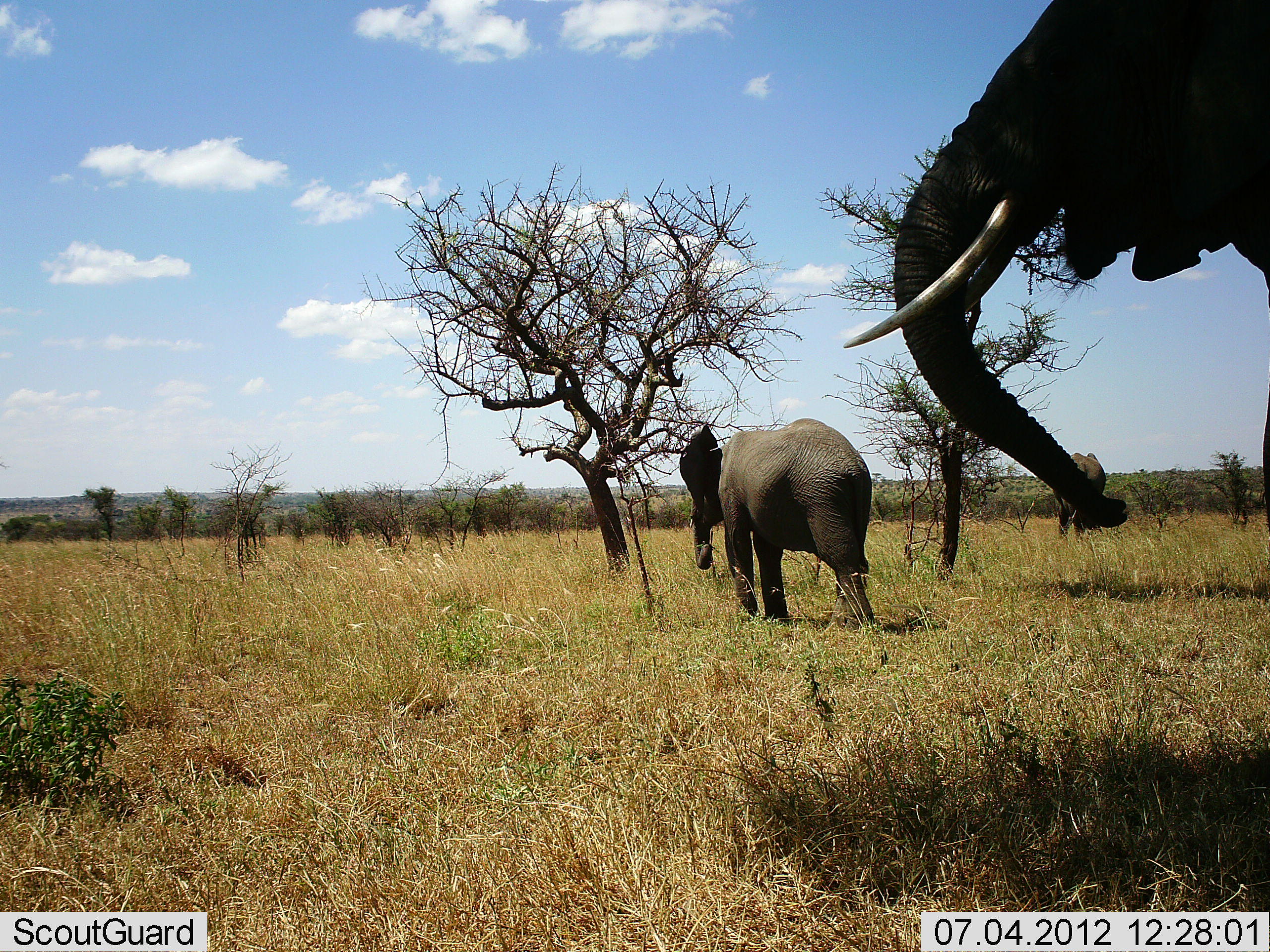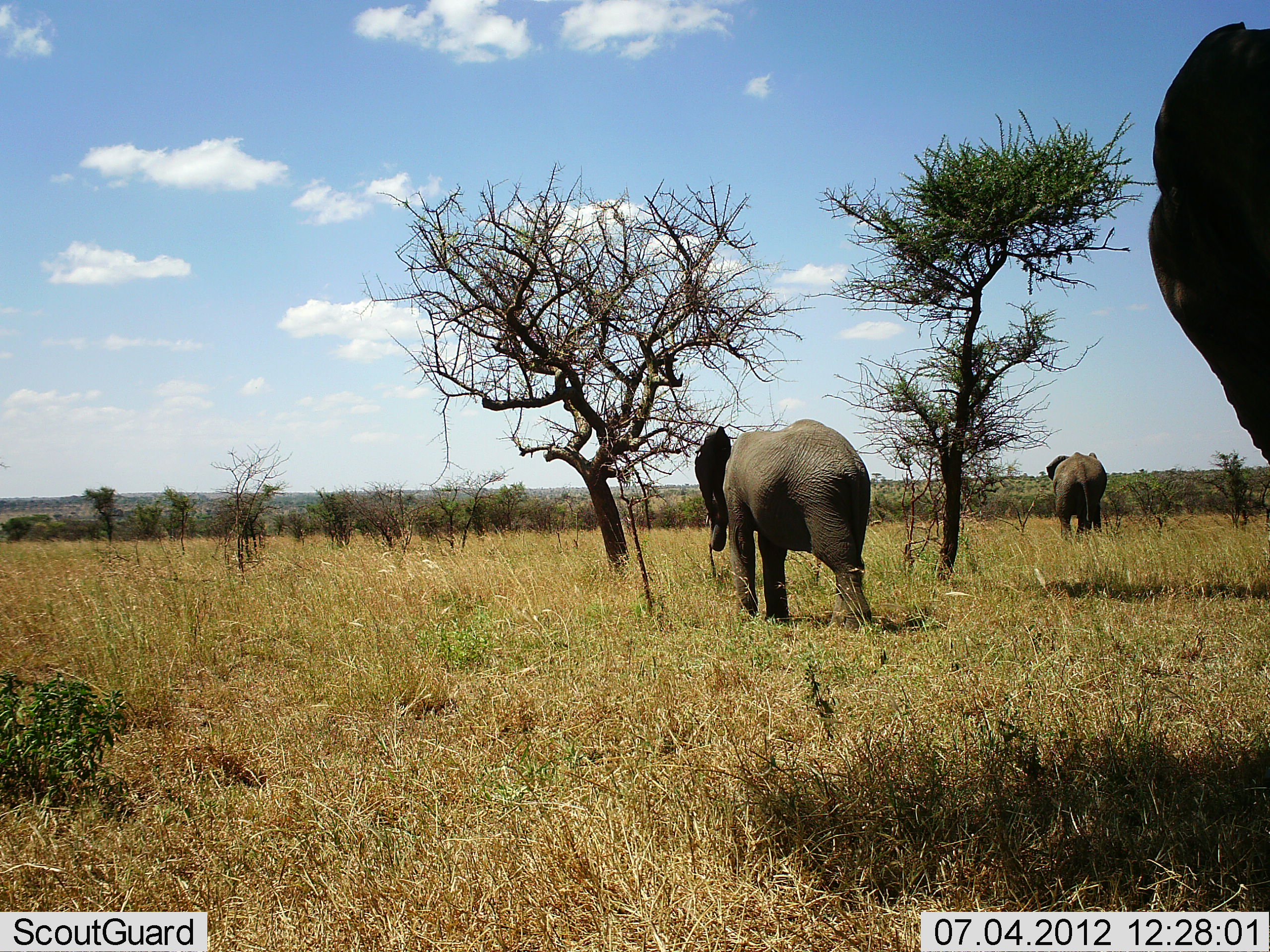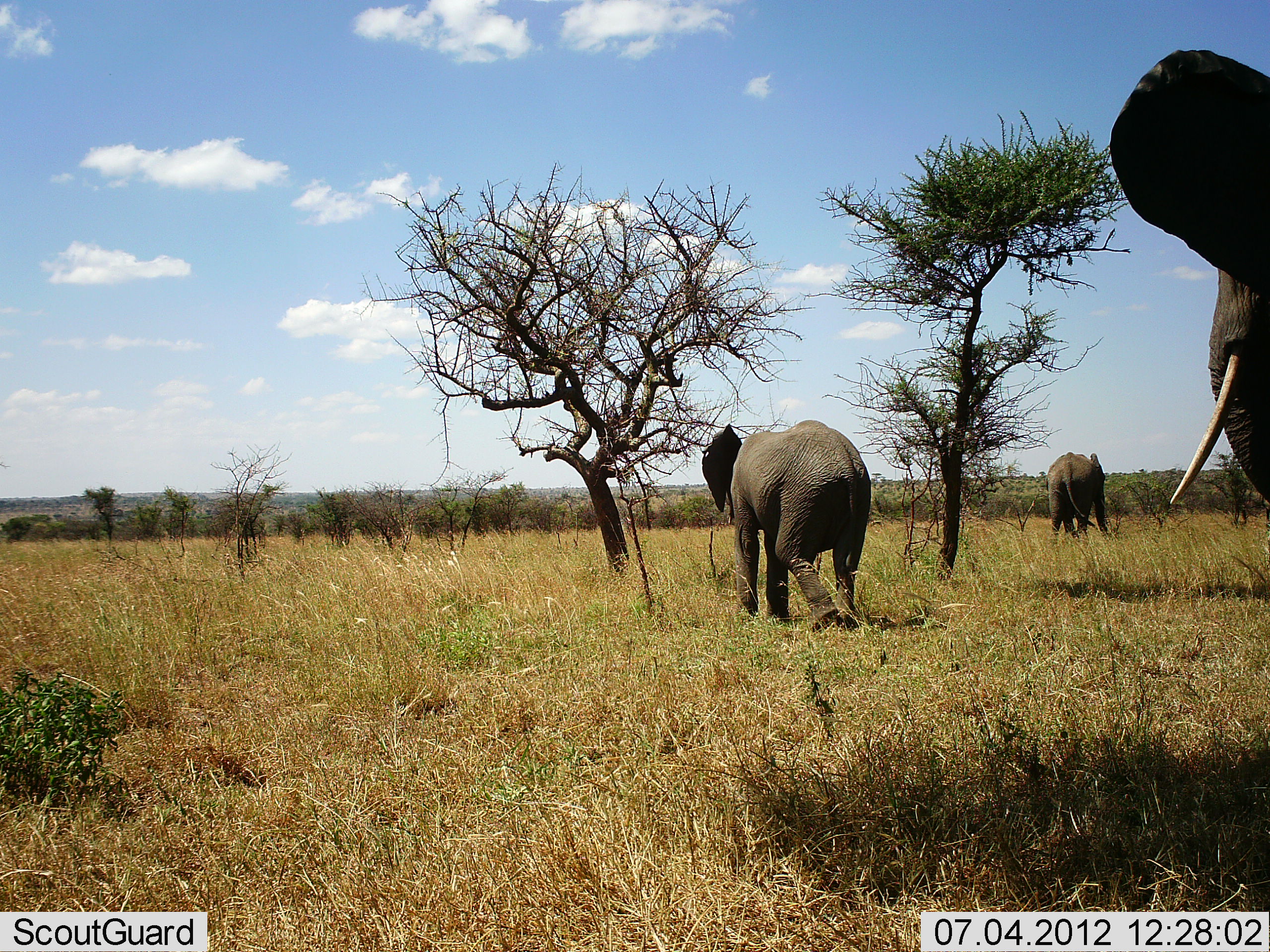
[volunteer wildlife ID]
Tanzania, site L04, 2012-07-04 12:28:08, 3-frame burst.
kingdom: Animalia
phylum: Chordata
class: Mammalia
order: Proboscidea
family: Elephantidae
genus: Loxodonta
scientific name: Loxodonta africana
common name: african bush elephant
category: elephant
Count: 3.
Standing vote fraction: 60%.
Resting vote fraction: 0%.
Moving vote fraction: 50%.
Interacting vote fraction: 0%.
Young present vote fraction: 10%.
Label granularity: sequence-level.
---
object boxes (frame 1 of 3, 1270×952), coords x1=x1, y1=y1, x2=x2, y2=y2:
animal: x1=841, y1=0, x2=1270, y2=527; x1=678, y1=417, x2=879, y2=635; x1=1052, y1=448, x2=1107, y2=535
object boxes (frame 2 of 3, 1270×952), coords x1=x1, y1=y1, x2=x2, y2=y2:
animal: x1=1143, y1=21, x2=1270, y2=464; x1=694, y1=418, x2=874, y2=638; x1=1044, y1=451, x2=1106, y2=538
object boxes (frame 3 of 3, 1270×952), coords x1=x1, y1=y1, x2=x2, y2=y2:
animal: x1=1110, y1=49, x2=1270, y2=507; x1=699, y1=420, x2=875, y2=630; x1=1045, y1=451, x2=1107, y2=540